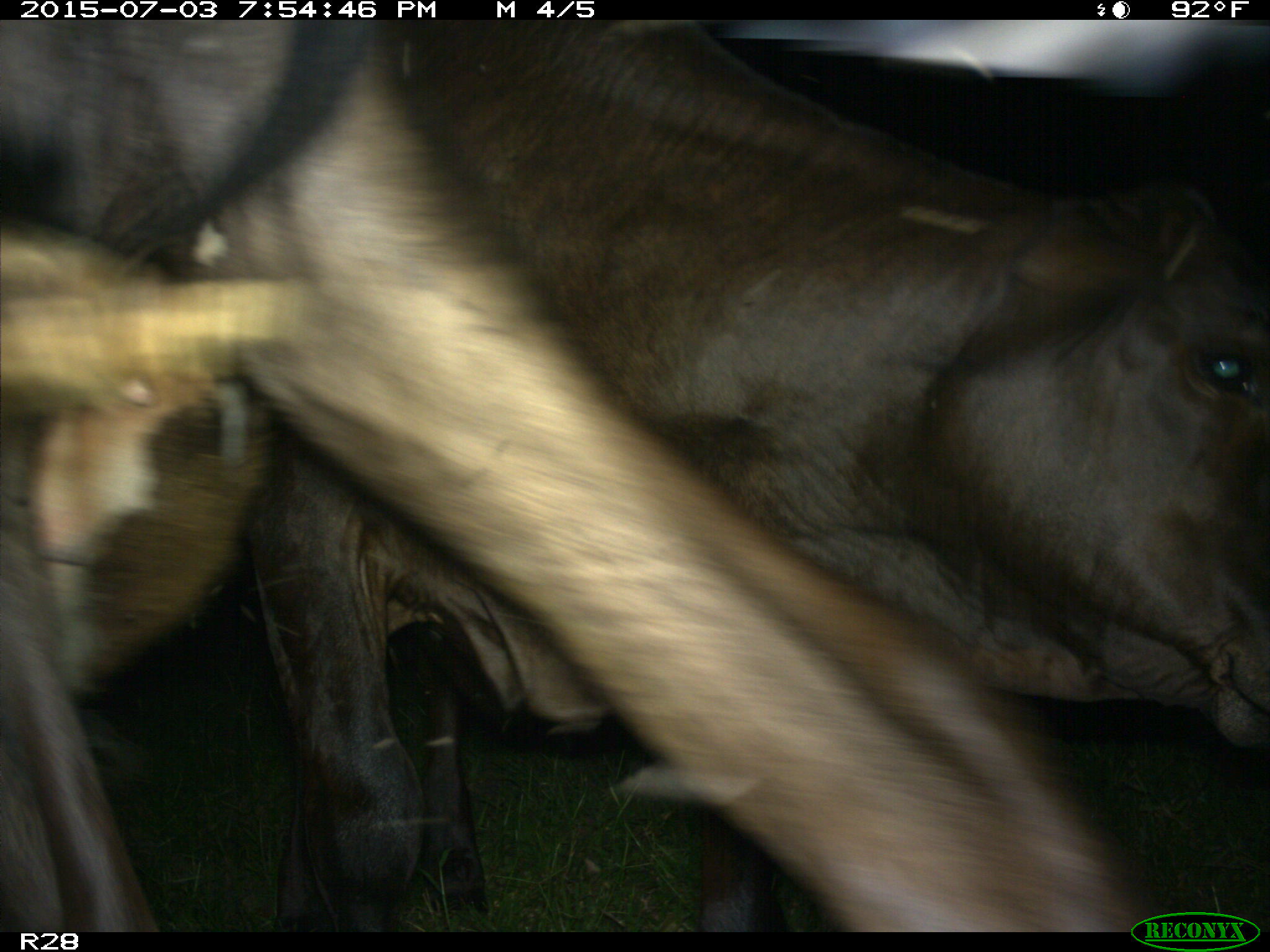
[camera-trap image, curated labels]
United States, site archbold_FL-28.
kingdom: Animalia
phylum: Chordata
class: Mammalia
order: Artiodactyla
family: Bovidae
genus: Bos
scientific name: Bos taurus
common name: domestic cow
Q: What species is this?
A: Bos taurus (domestic cow).